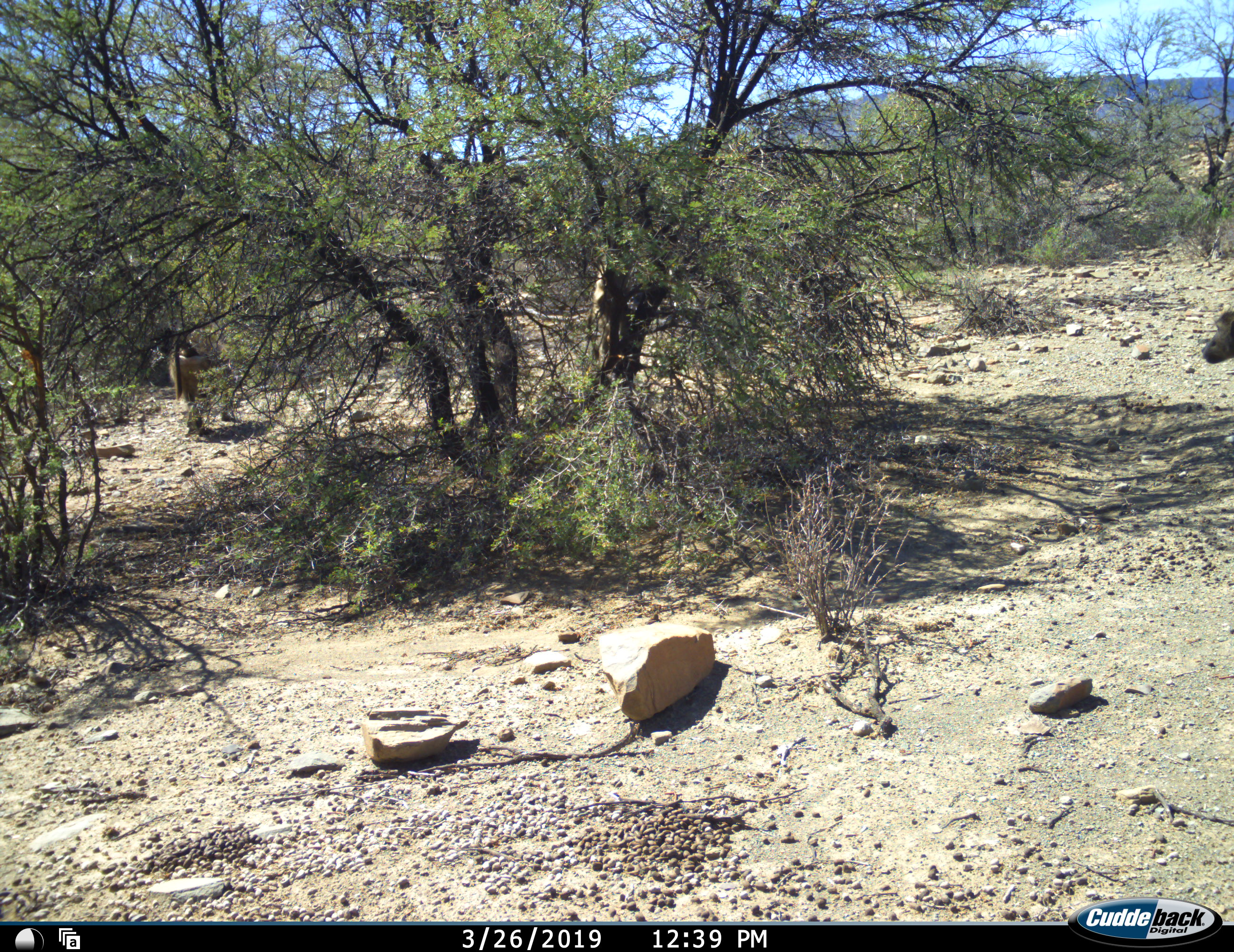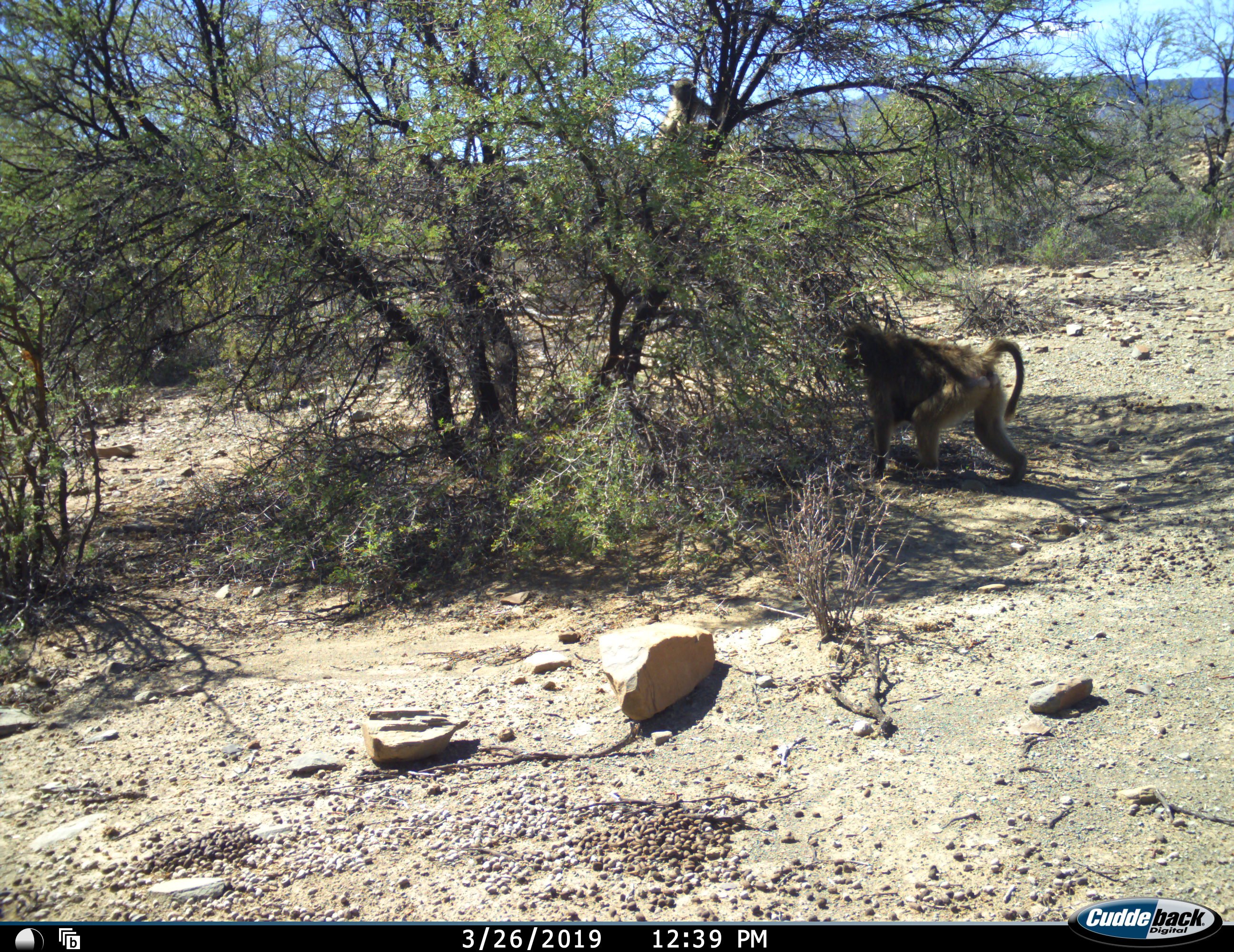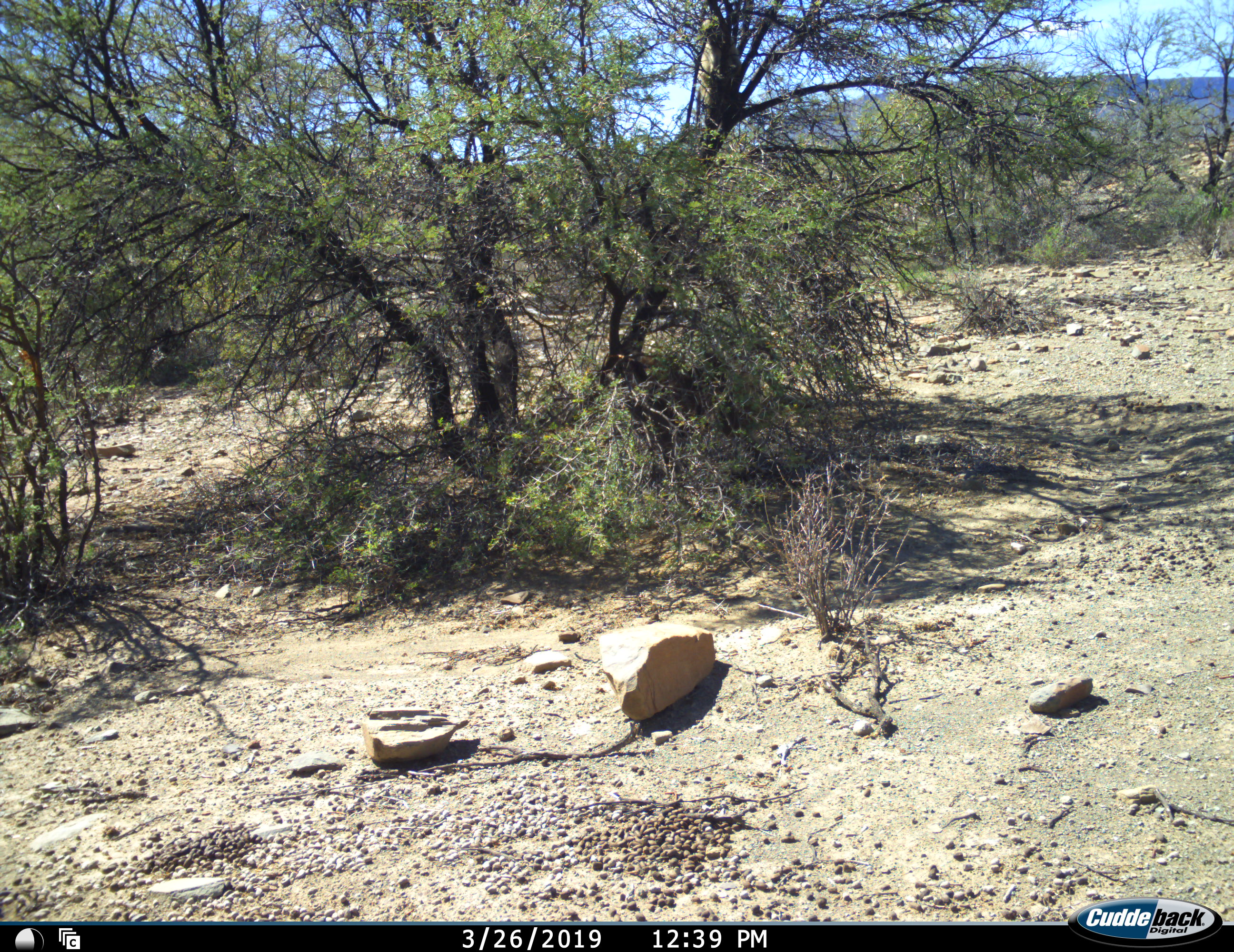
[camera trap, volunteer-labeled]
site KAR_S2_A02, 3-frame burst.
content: unidentified animal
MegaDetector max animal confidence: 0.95